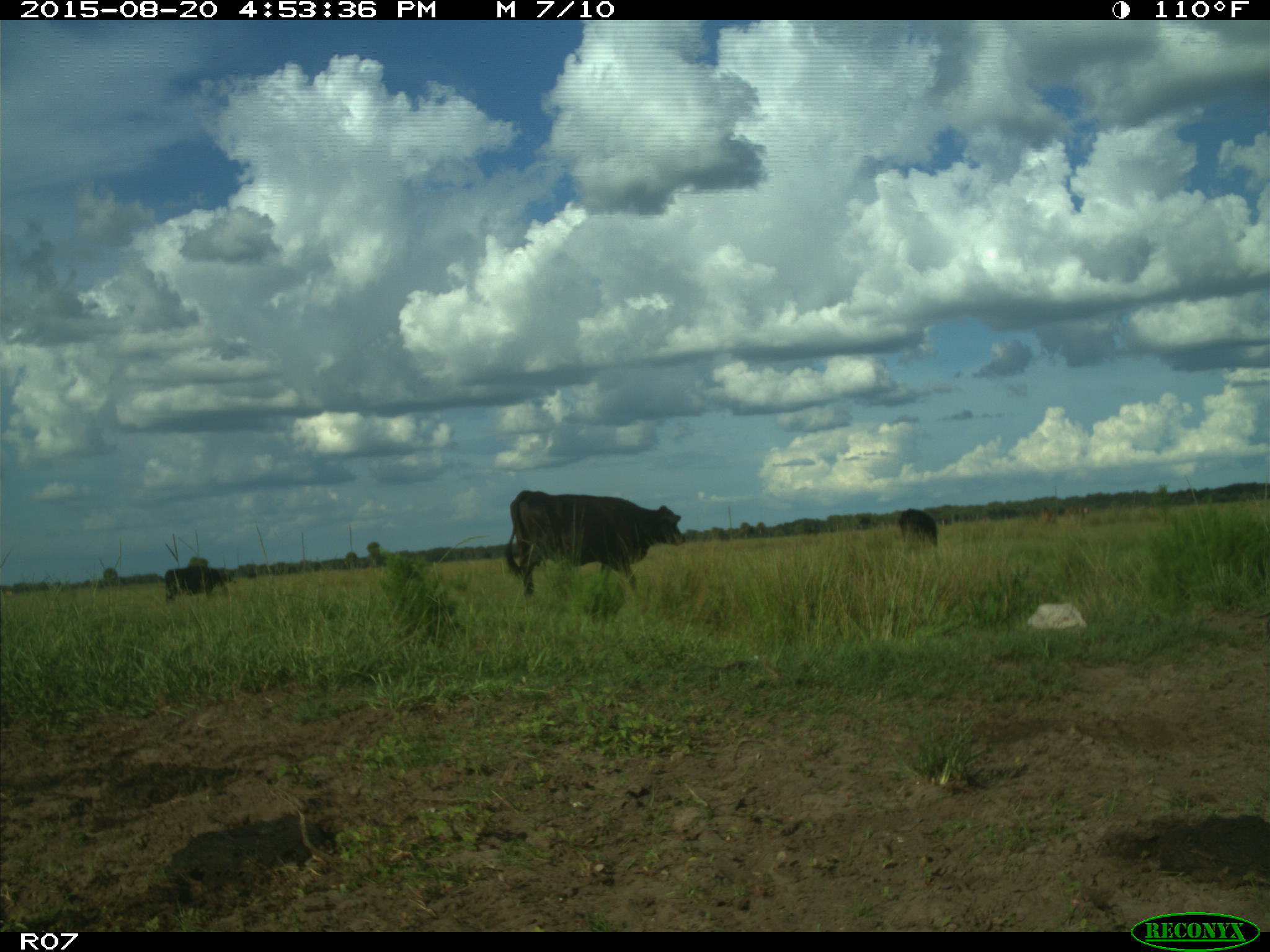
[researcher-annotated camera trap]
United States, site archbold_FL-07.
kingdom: Animalia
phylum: Chordata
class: Mammalia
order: Artiodactyla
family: Bovidae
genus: Bos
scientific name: Bos taurus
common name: domestic cow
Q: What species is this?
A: Bos taurus (domestic cow).